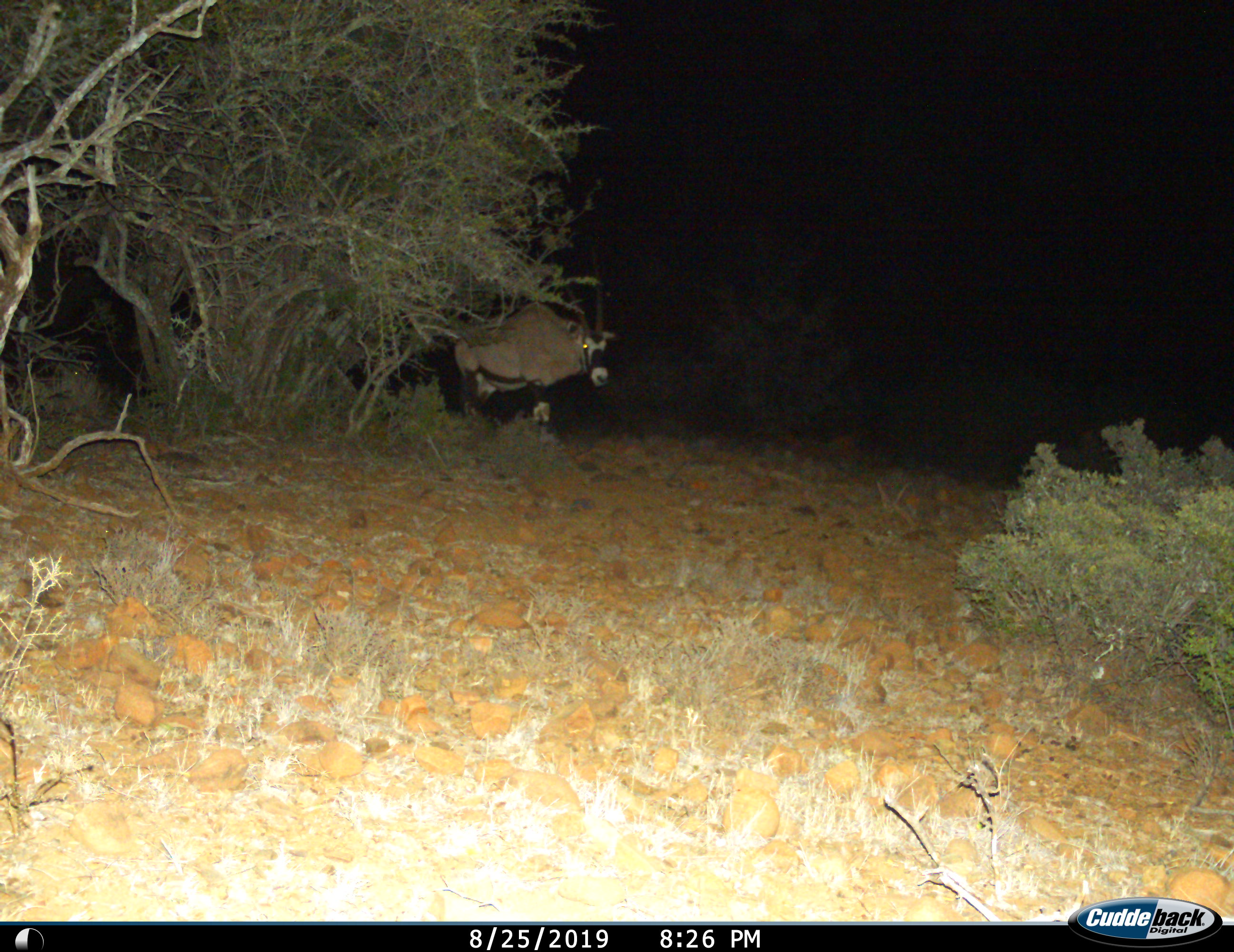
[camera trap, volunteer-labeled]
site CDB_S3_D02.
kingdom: Animalia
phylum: Chordata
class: Mammalia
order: Artiodactyla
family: Bovidae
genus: Oryx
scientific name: Oryx gazella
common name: gemsbok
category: oryx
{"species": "oryx (gemsbok) (Oryx gazella)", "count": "1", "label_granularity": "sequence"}